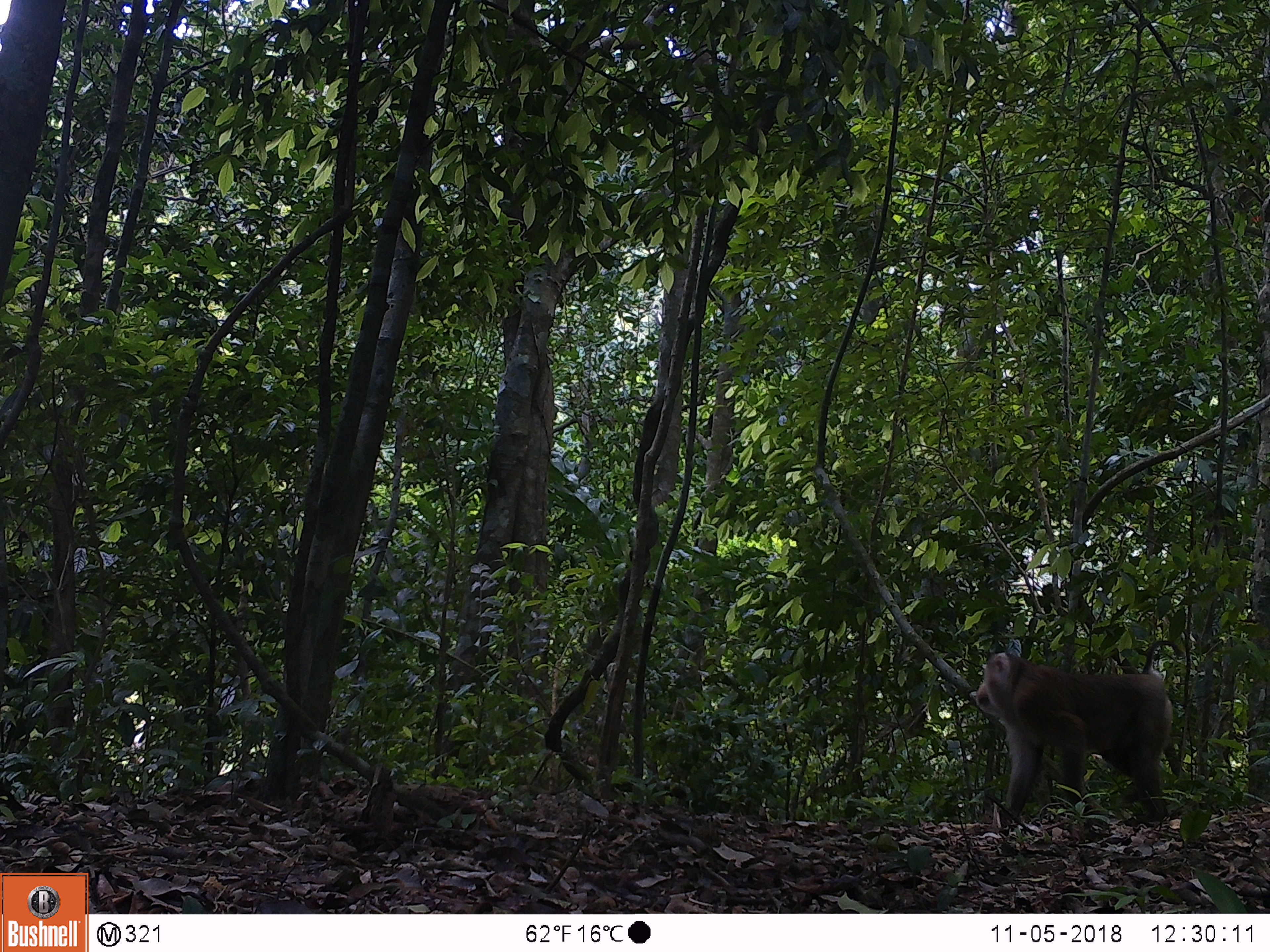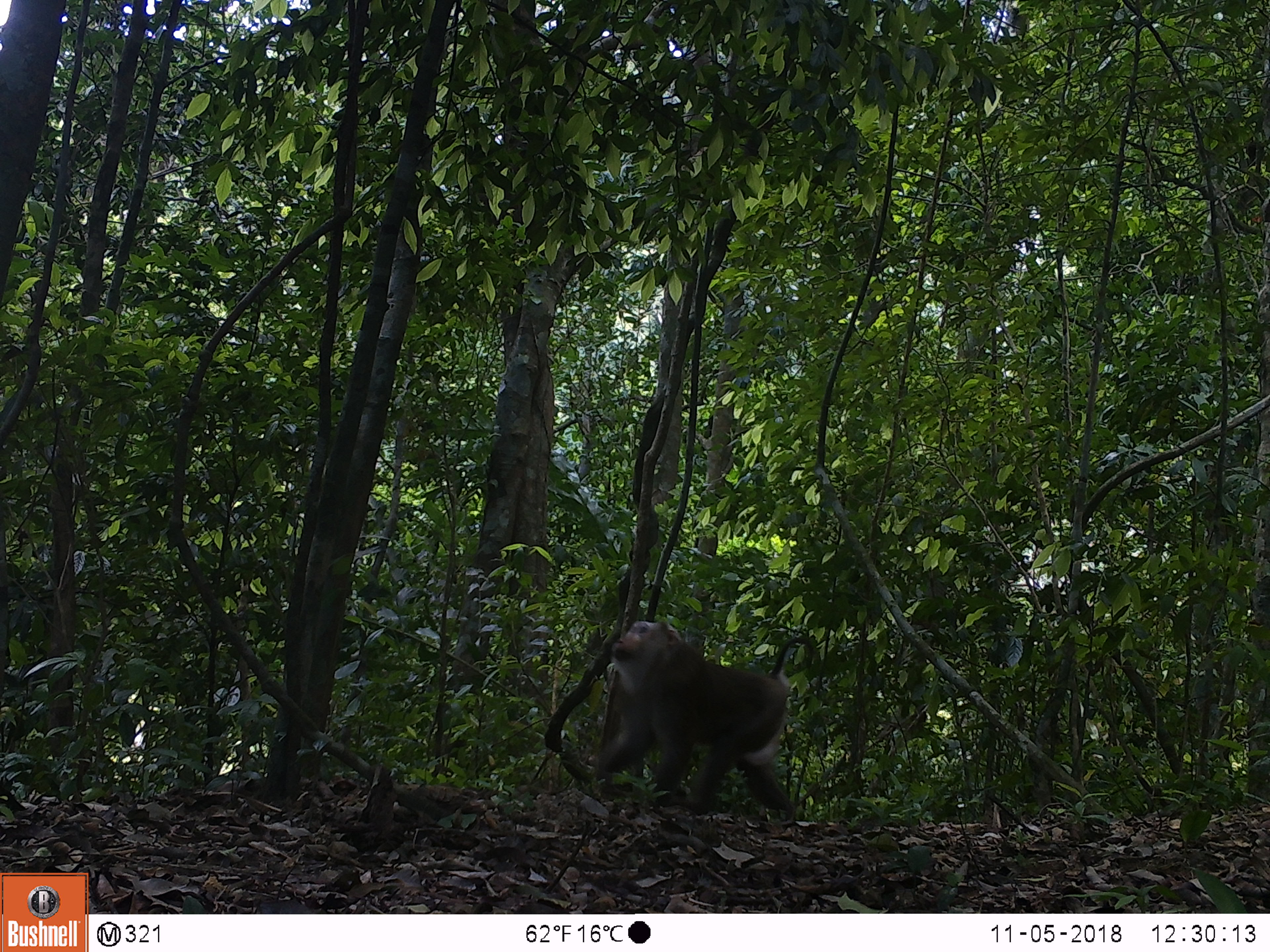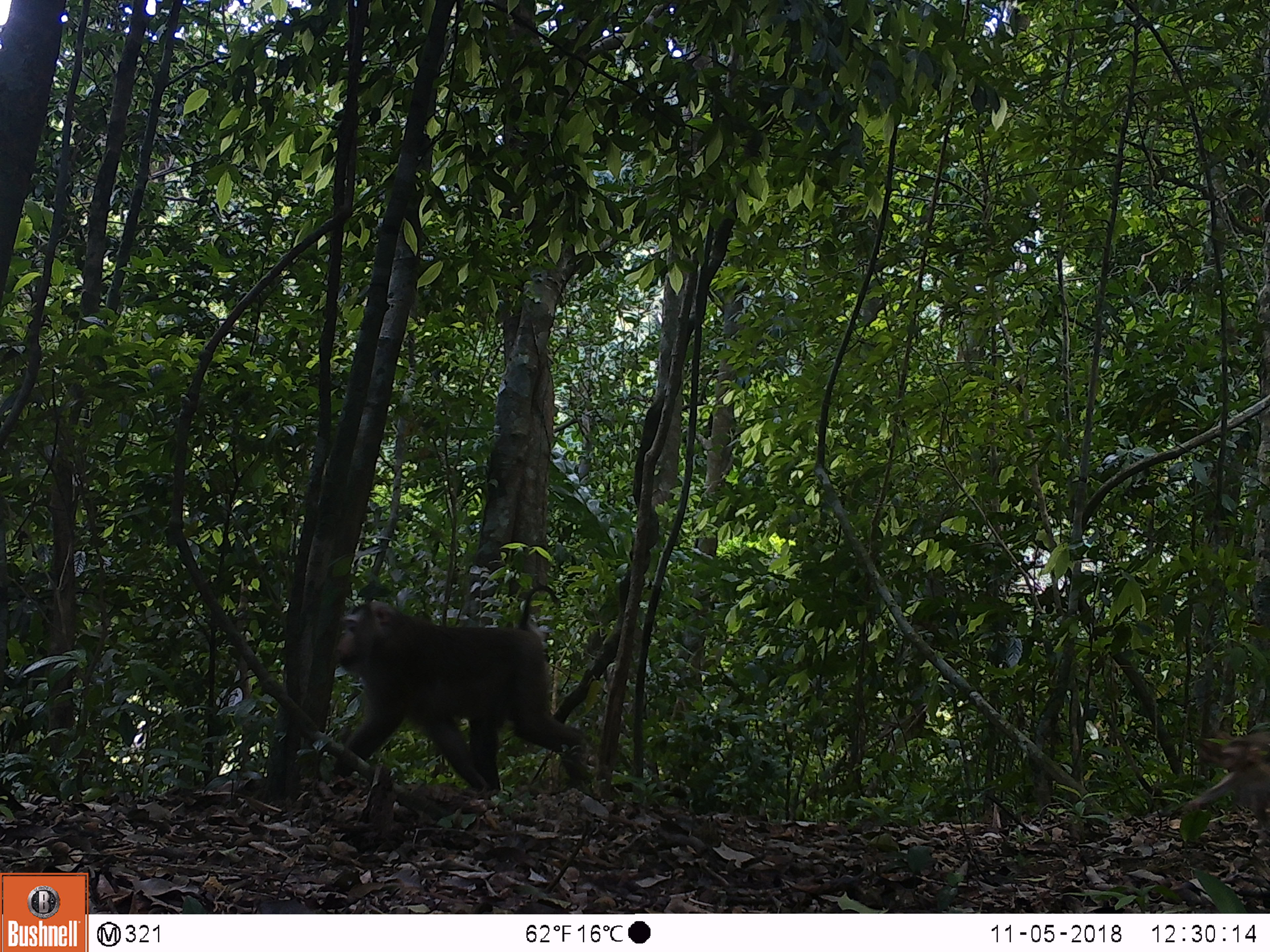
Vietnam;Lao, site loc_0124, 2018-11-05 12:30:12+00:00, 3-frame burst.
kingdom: Animalia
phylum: Chordata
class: Mammalia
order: Primates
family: Cercopithecidae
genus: Macaca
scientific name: Macaca nemestrina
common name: pig-tailed macaque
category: pig tailed macaque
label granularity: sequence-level